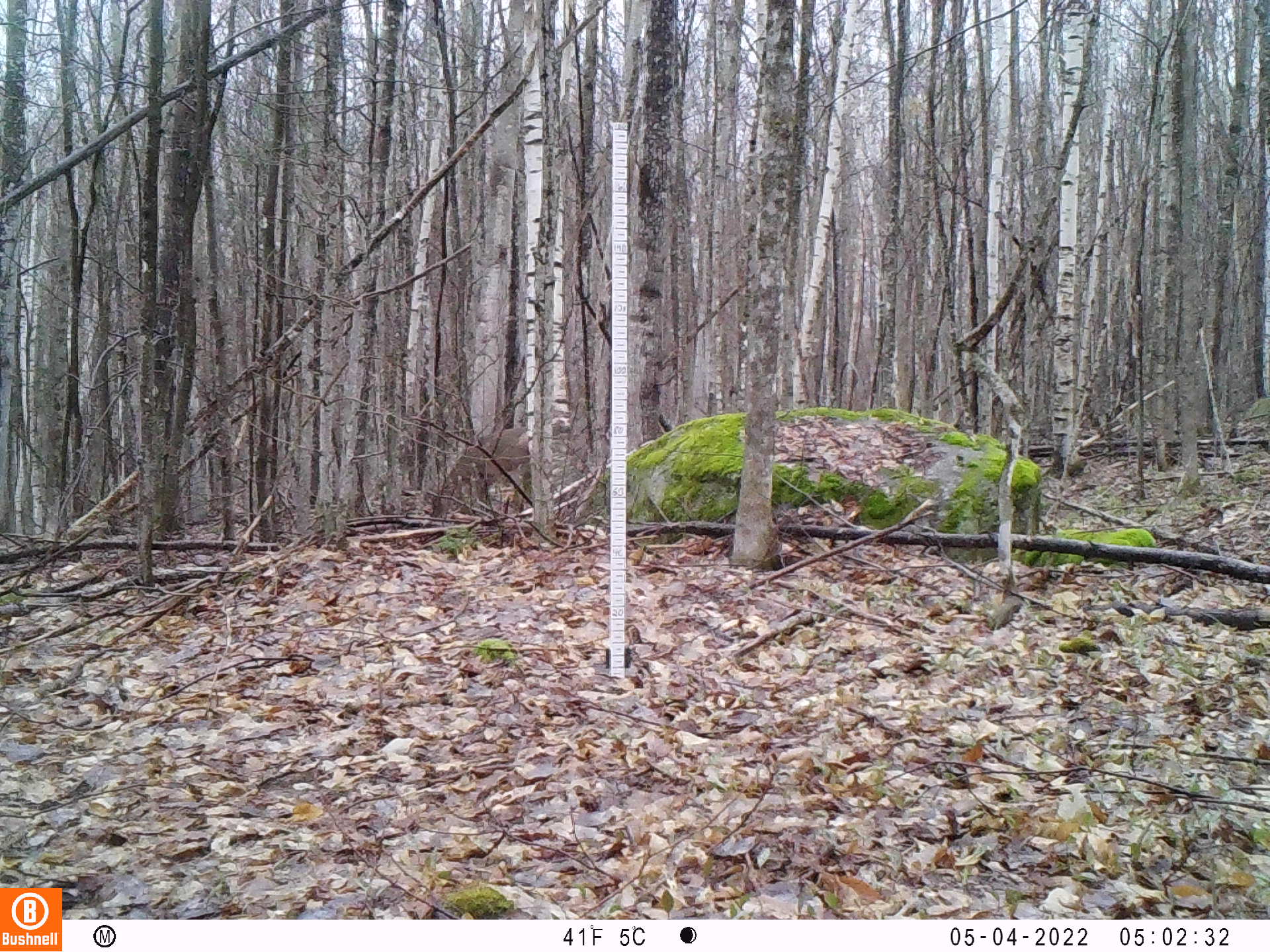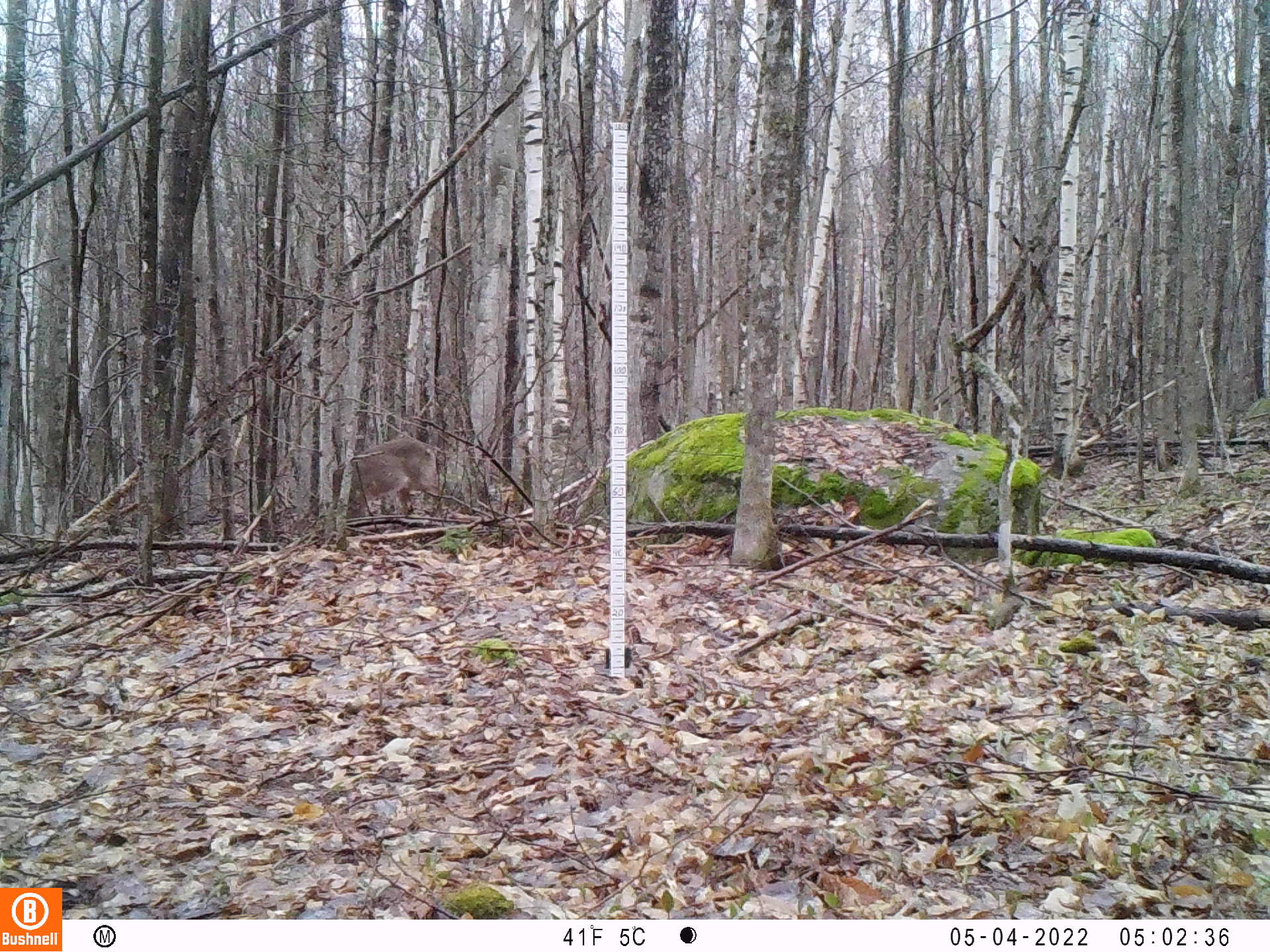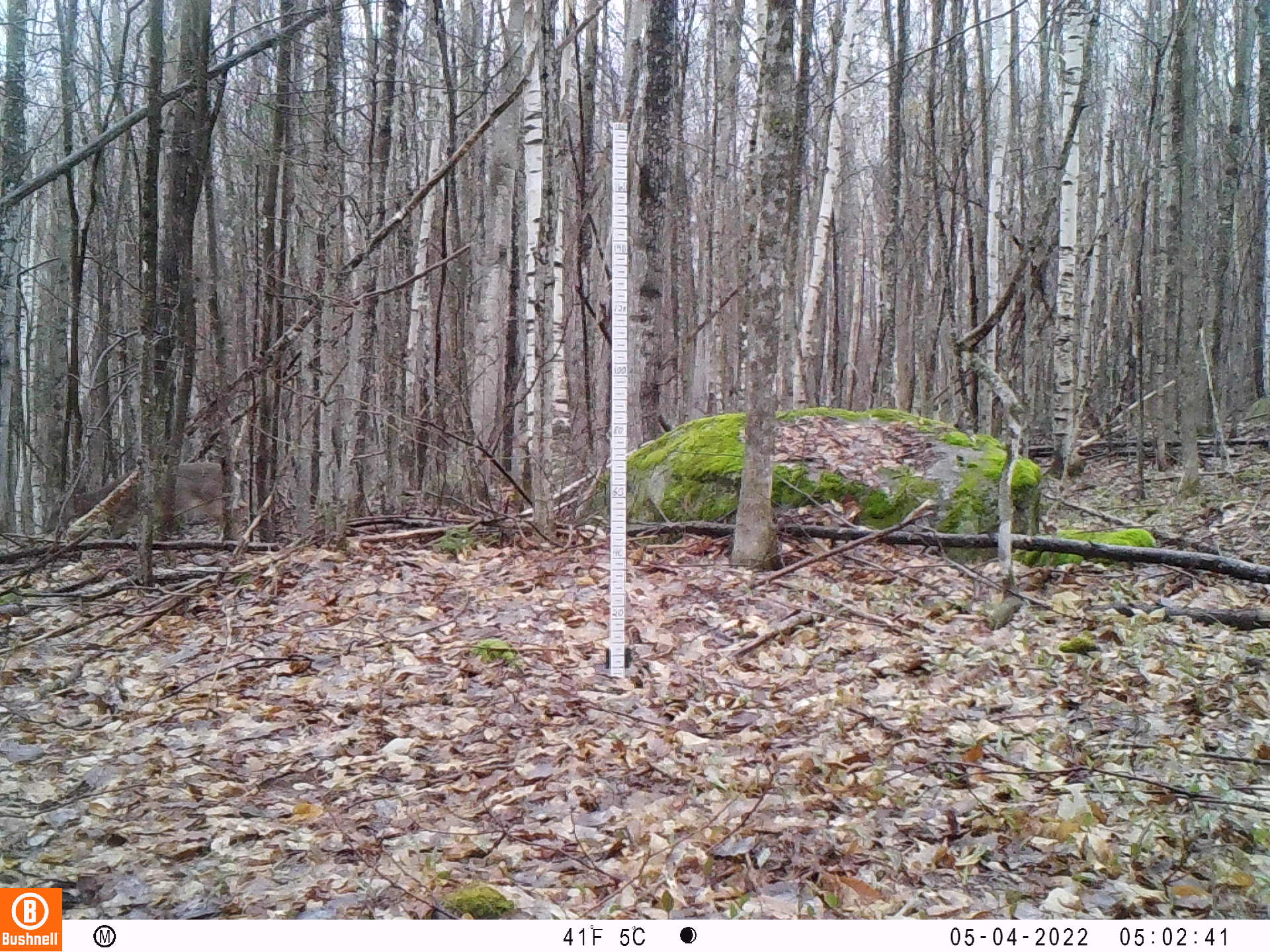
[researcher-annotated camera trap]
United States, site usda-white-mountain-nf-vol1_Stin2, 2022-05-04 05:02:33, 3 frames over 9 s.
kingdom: Animalia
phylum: Chordata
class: Mammalia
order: Artiodactyla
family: Cervidae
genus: Odocoileus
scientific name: Odocoileus virginianus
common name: white-tailed deer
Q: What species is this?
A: White-tailed deer (Odocoileus virginianus).